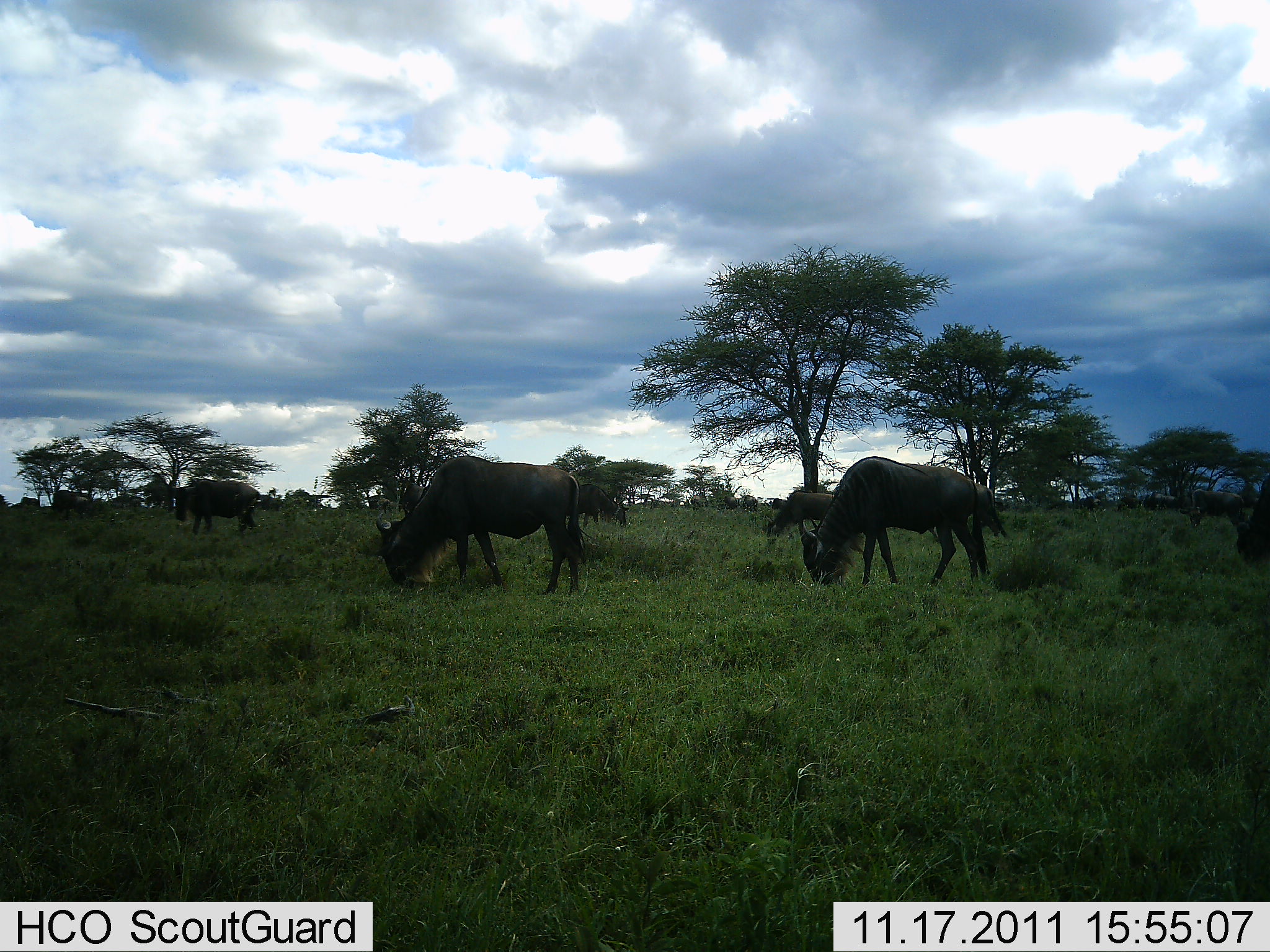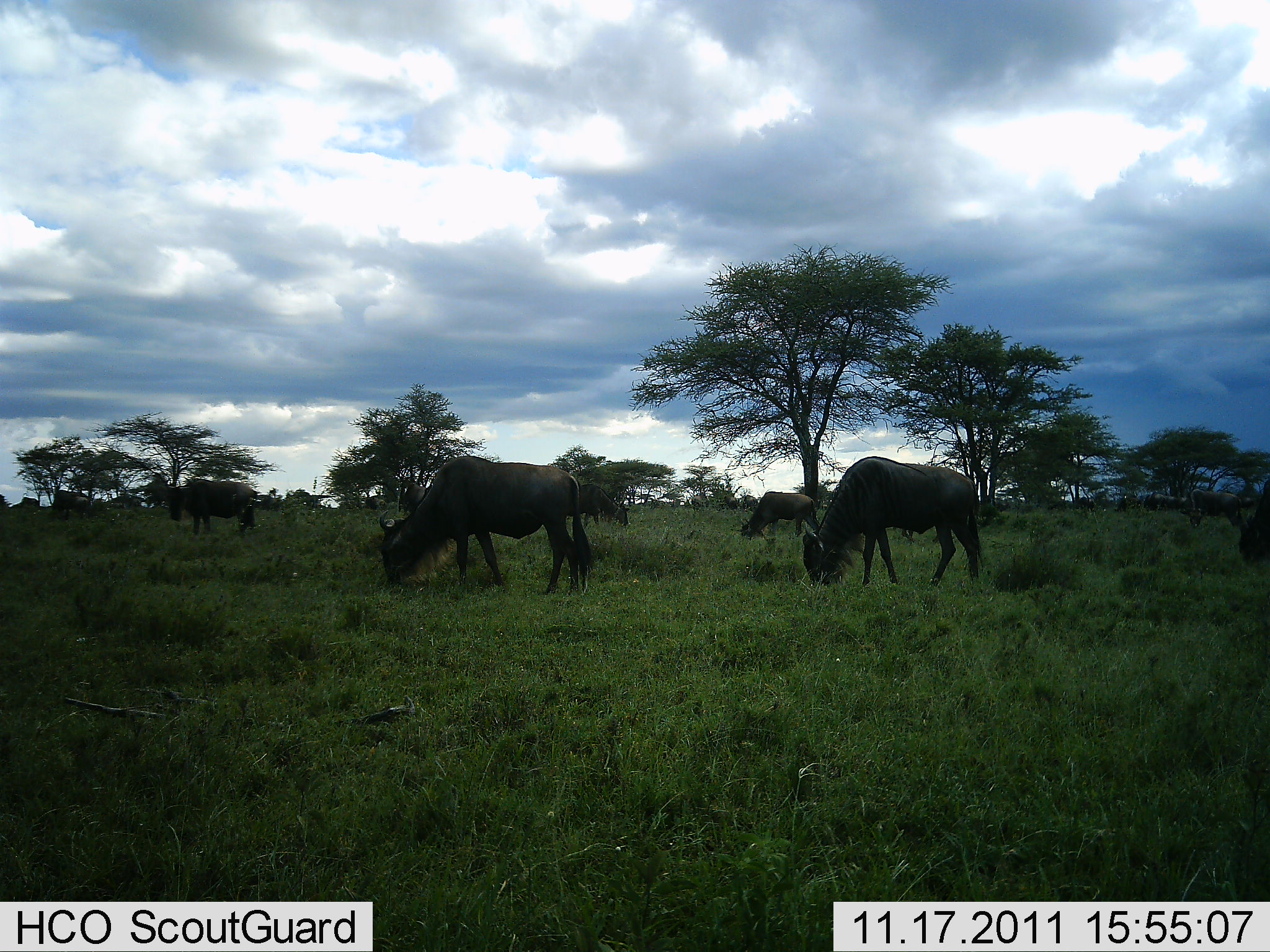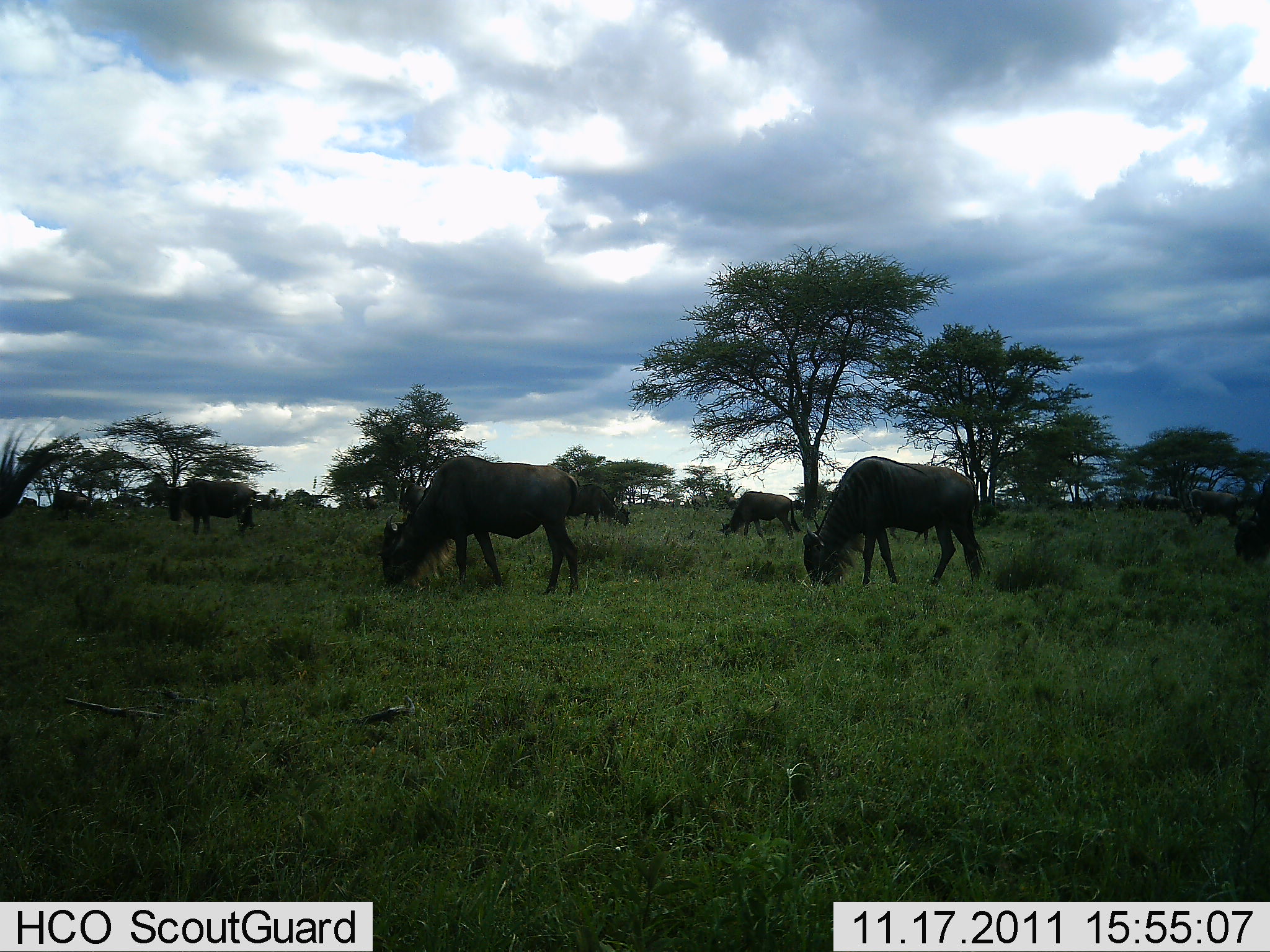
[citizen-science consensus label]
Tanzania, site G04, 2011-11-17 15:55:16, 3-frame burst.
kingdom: Animalia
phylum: Chordata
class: Mammalia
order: Artiodactyla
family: Bovidae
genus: Connochaetes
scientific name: Connochaetes taurinus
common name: blue wildebeest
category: wildebeest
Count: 7.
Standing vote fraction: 21%.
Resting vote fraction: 0%.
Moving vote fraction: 21%.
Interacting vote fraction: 0%.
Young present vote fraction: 0%.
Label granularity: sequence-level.